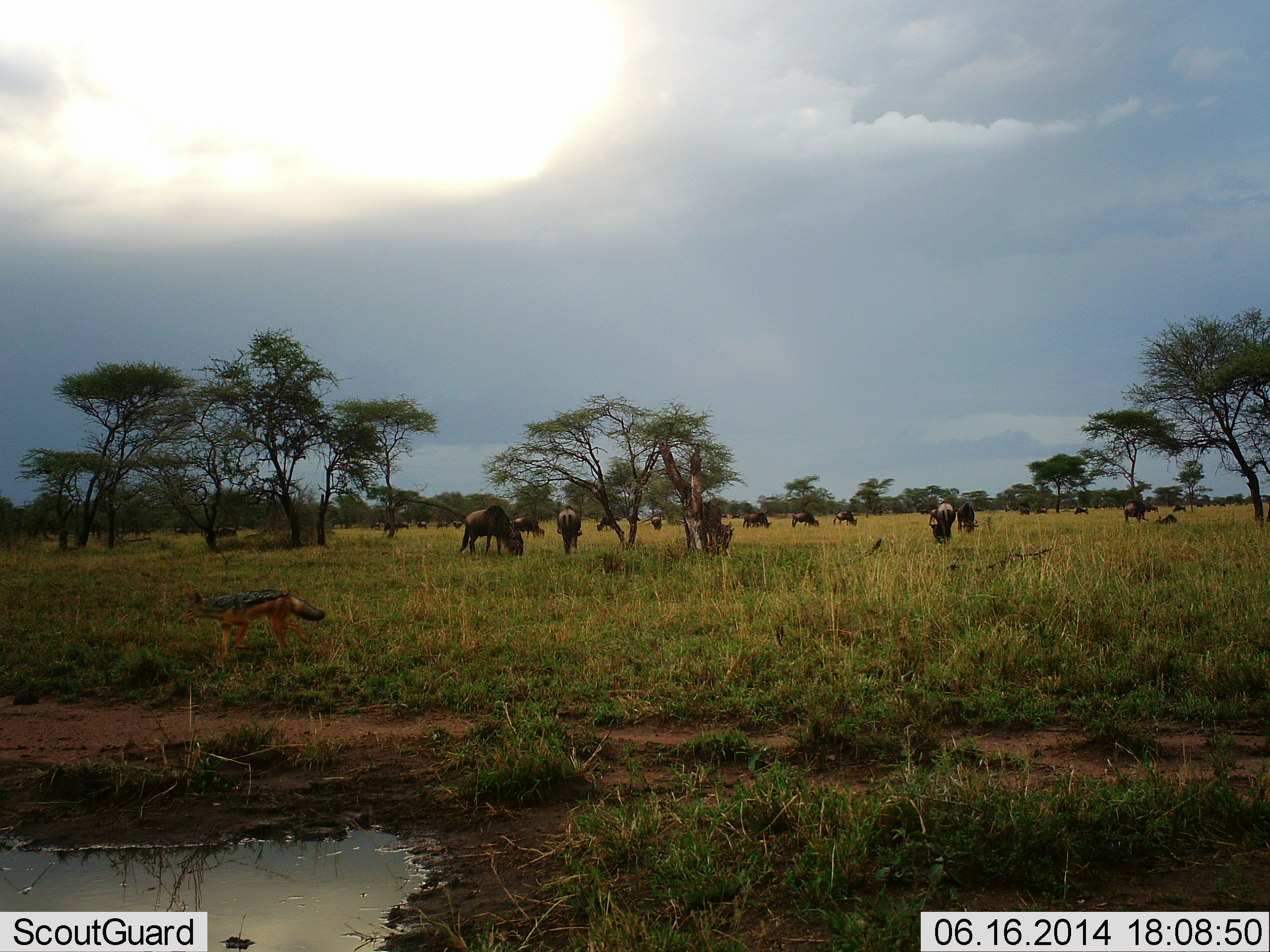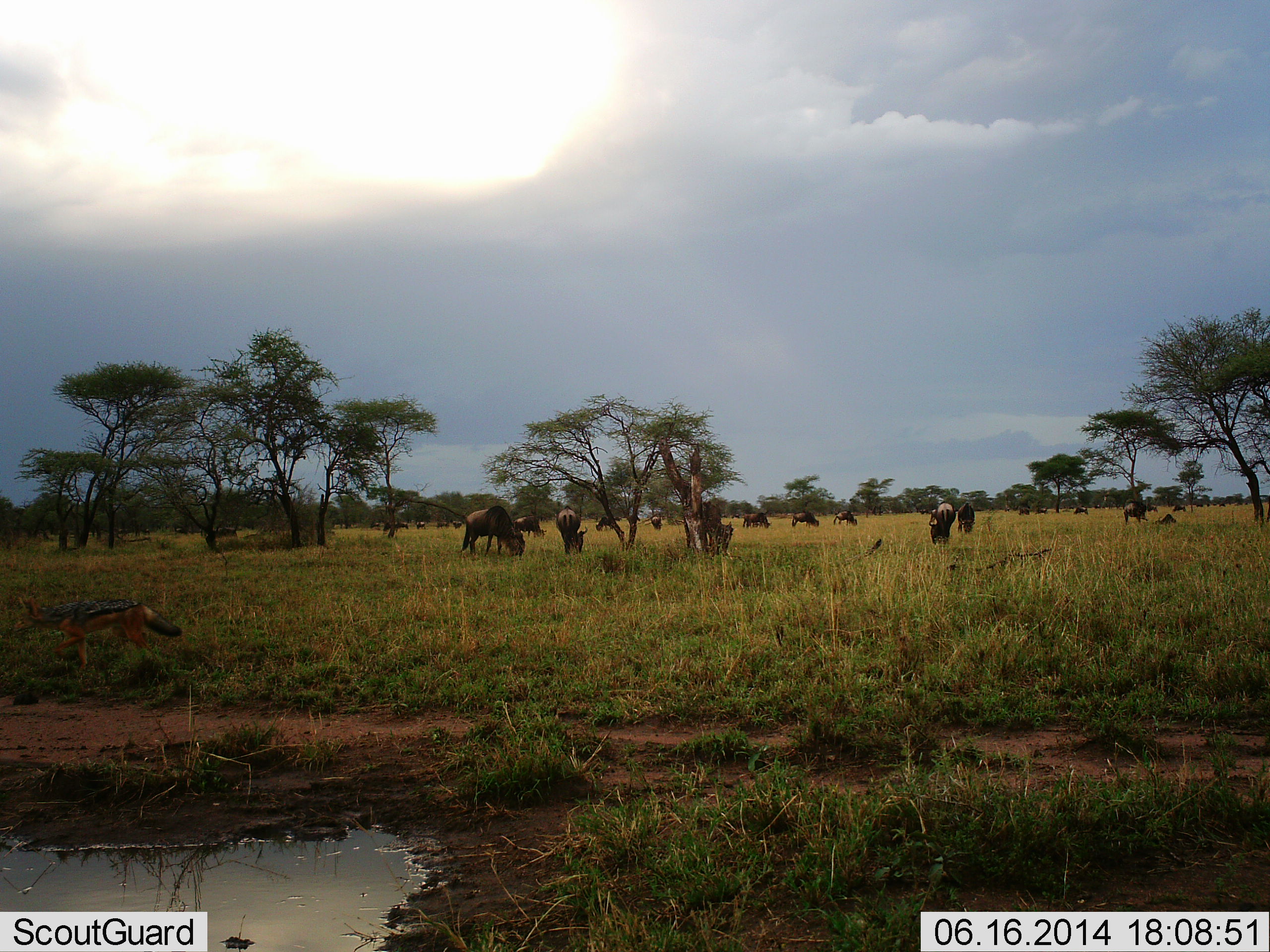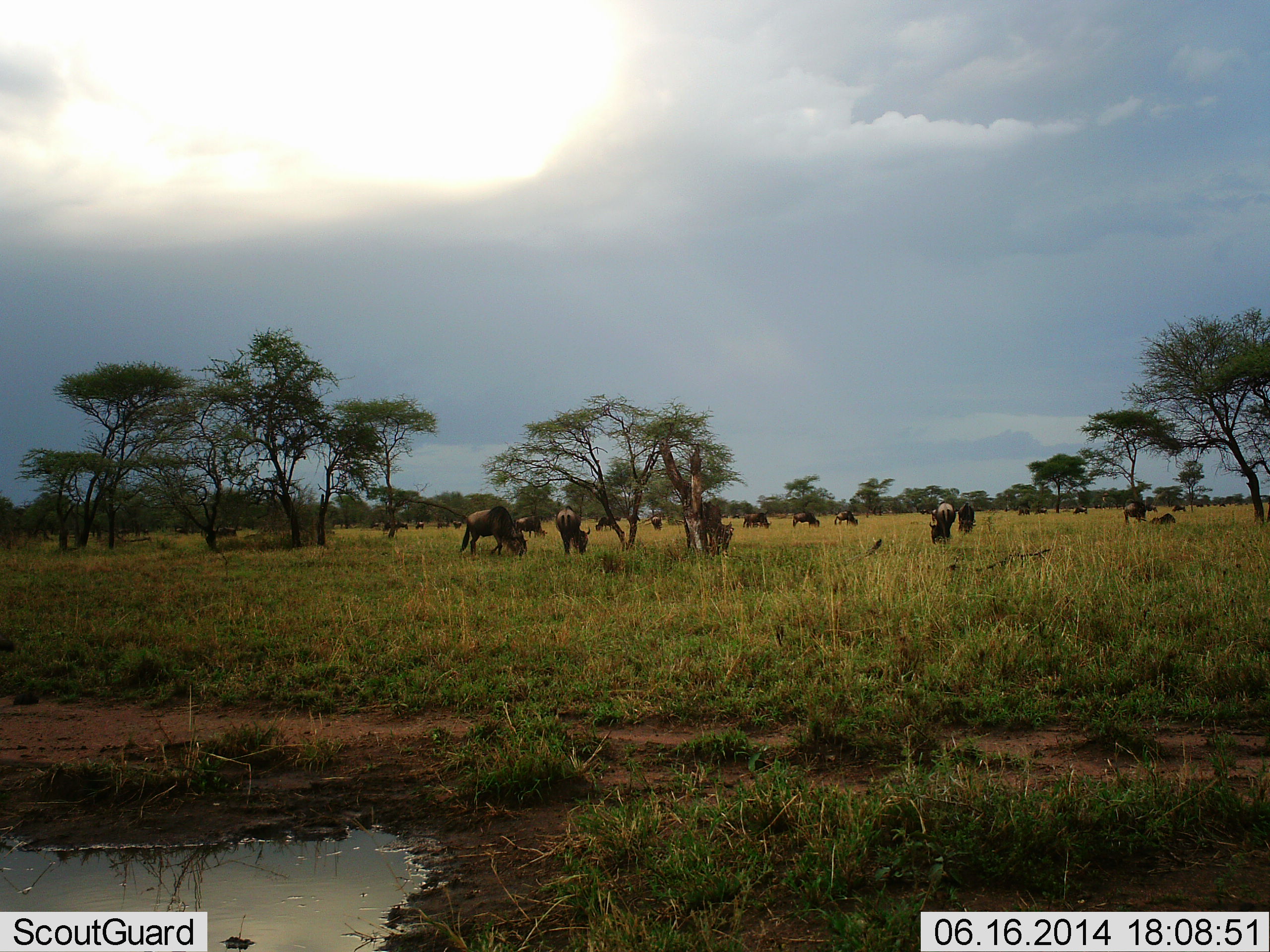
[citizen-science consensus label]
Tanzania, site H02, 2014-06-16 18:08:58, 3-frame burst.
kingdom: Animalia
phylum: Chordata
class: Mammalia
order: Carnivora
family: Canidae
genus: Lupulella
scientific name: Lupulella mesomelas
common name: black-backed jackal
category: jackal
Jackal (black-backed jackal) (Lupulella mesomelas), count 1. Behavior (volunteer vote fractions): standing 0%, resting 0%, moving 100%, interacting 0%. Young present (vote fraction): 0%. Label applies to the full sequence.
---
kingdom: Animalia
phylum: Chordata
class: Mammalia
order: Artiodactyla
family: Bovidae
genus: Connochaetes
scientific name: Connochaetes taurinus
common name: blue wildebeest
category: wildebeest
Wildebeest (blue wildebeest) (Connochaetes taurinus), count 11-50. Behavior (volunteer vote fractions): standing 46%, resting 31%, moving 31%, interacting 0%. Young present (vote fraction): 0%. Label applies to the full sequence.